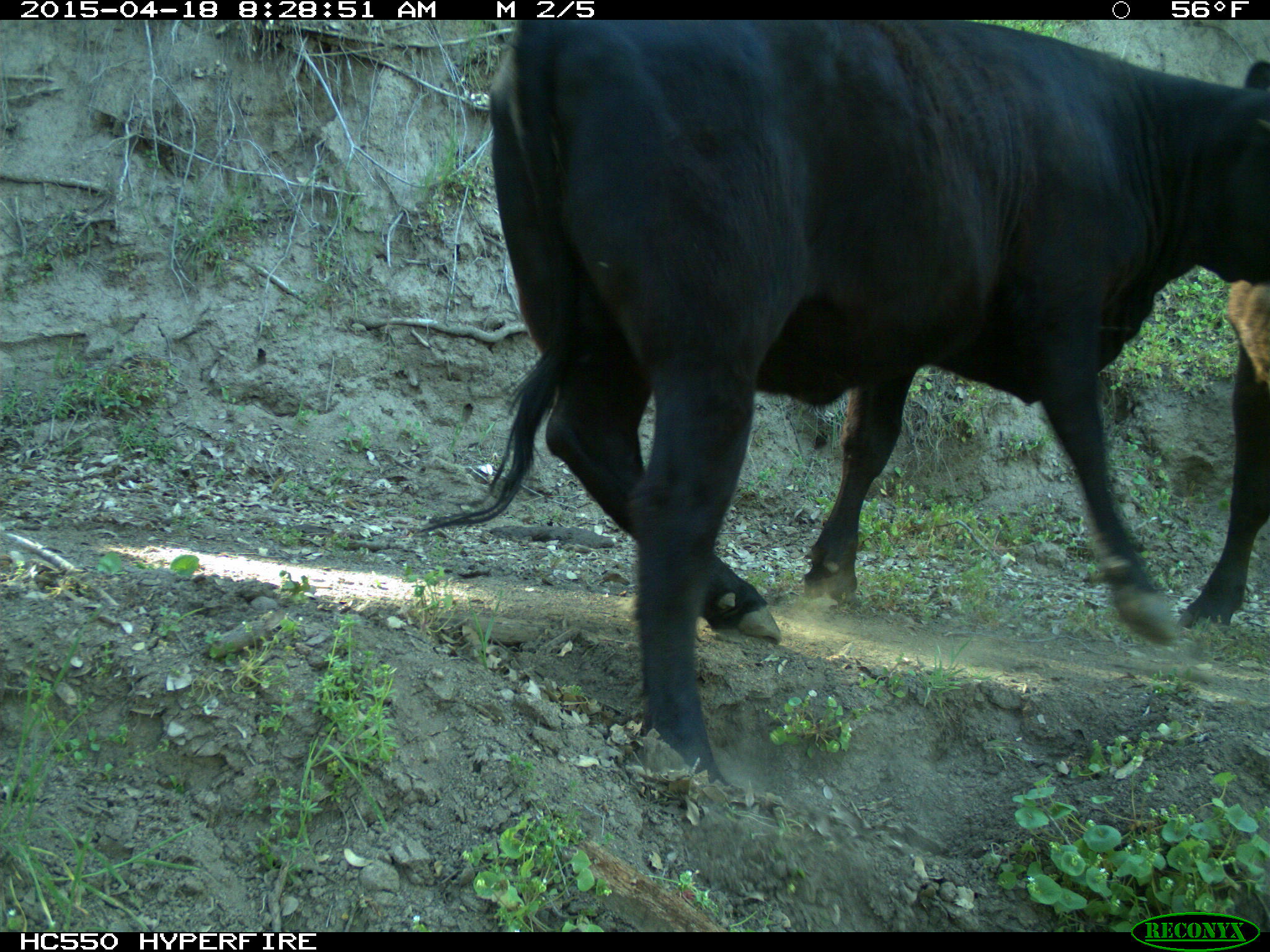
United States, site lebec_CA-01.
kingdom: Animalia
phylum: Chordata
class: Mammalia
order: Artiodactyla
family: Bovidae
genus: Bos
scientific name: Bos taurus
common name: domestic cow